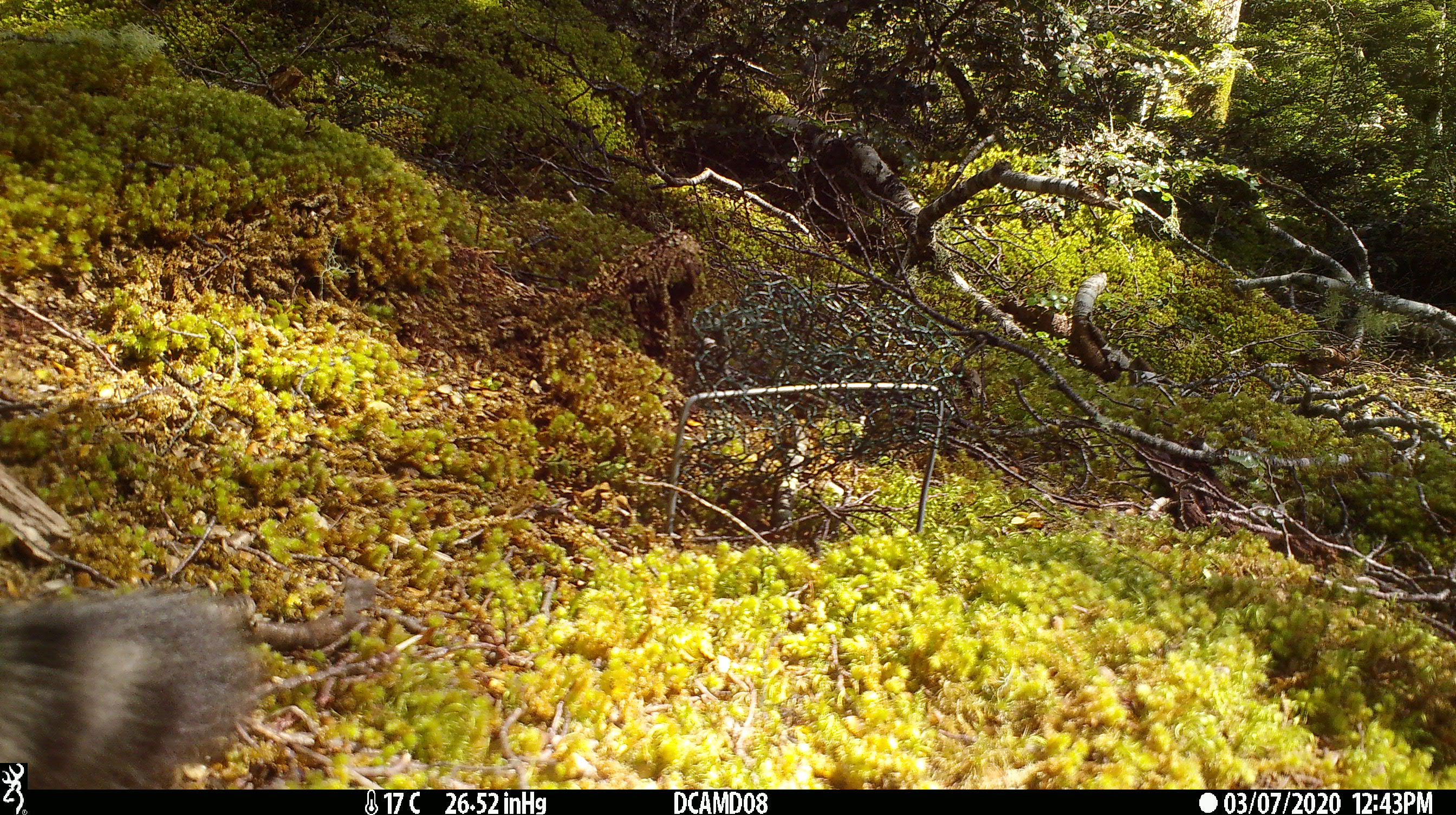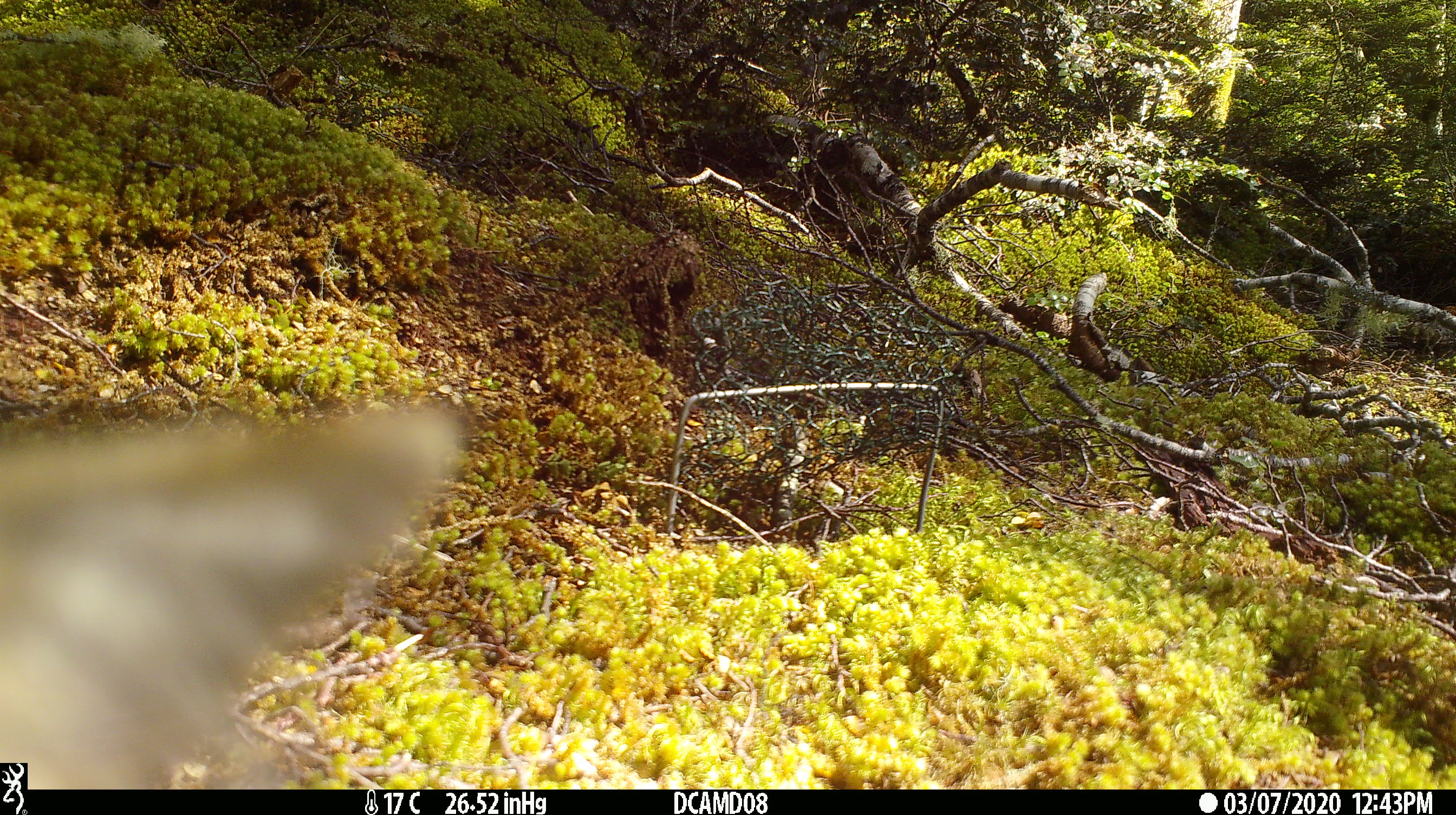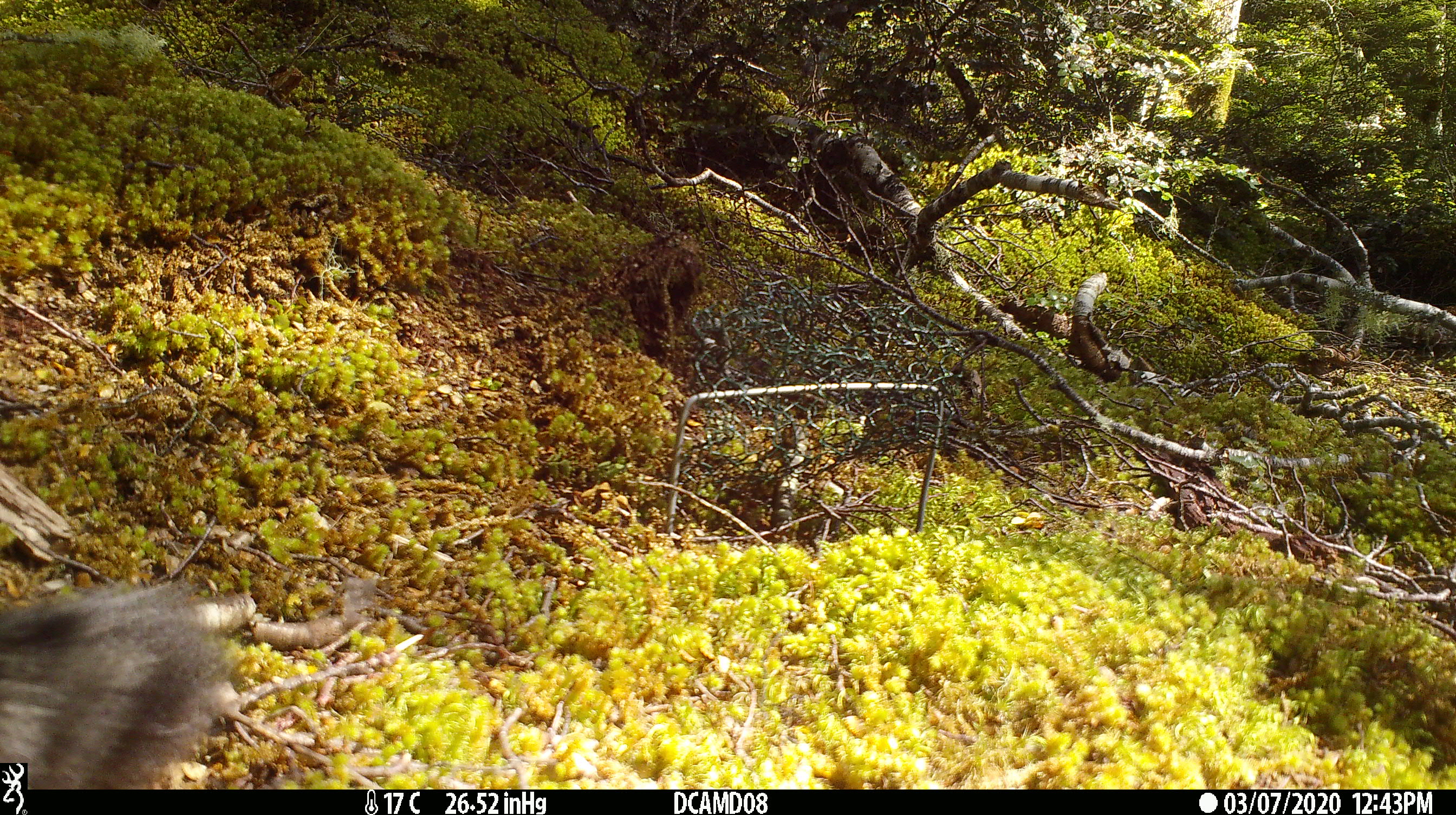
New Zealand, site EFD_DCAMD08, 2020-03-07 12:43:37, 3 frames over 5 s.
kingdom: Animalia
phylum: Chordata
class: Mammalia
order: Carnivora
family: Felidae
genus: Felis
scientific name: Felis catus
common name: domestic cat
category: cat